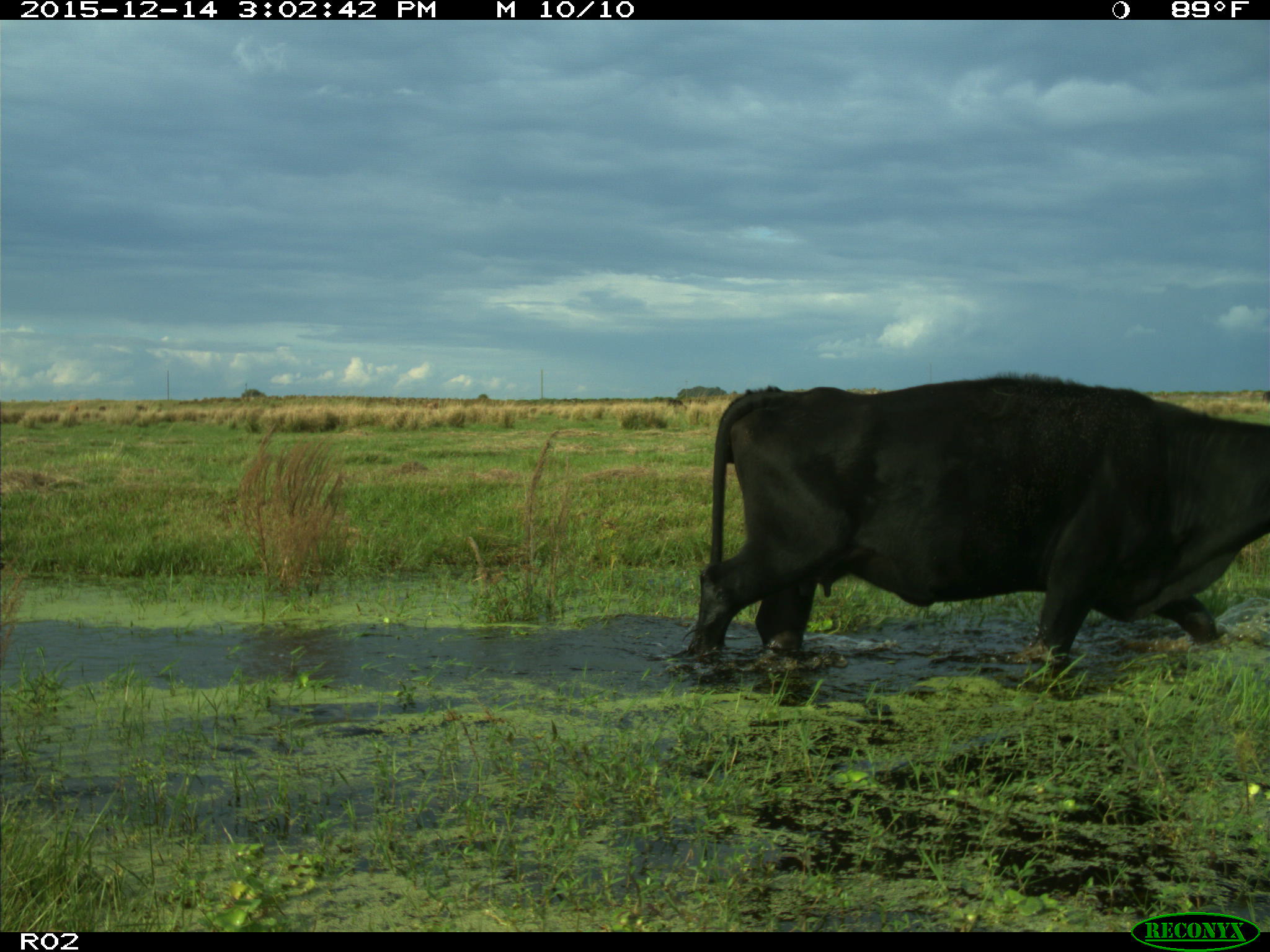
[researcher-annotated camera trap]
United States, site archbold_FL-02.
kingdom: Animalia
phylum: Chordata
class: Mammalia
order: Artiodactyla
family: Bovidae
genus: Bos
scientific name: Bos taurus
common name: domestic cow